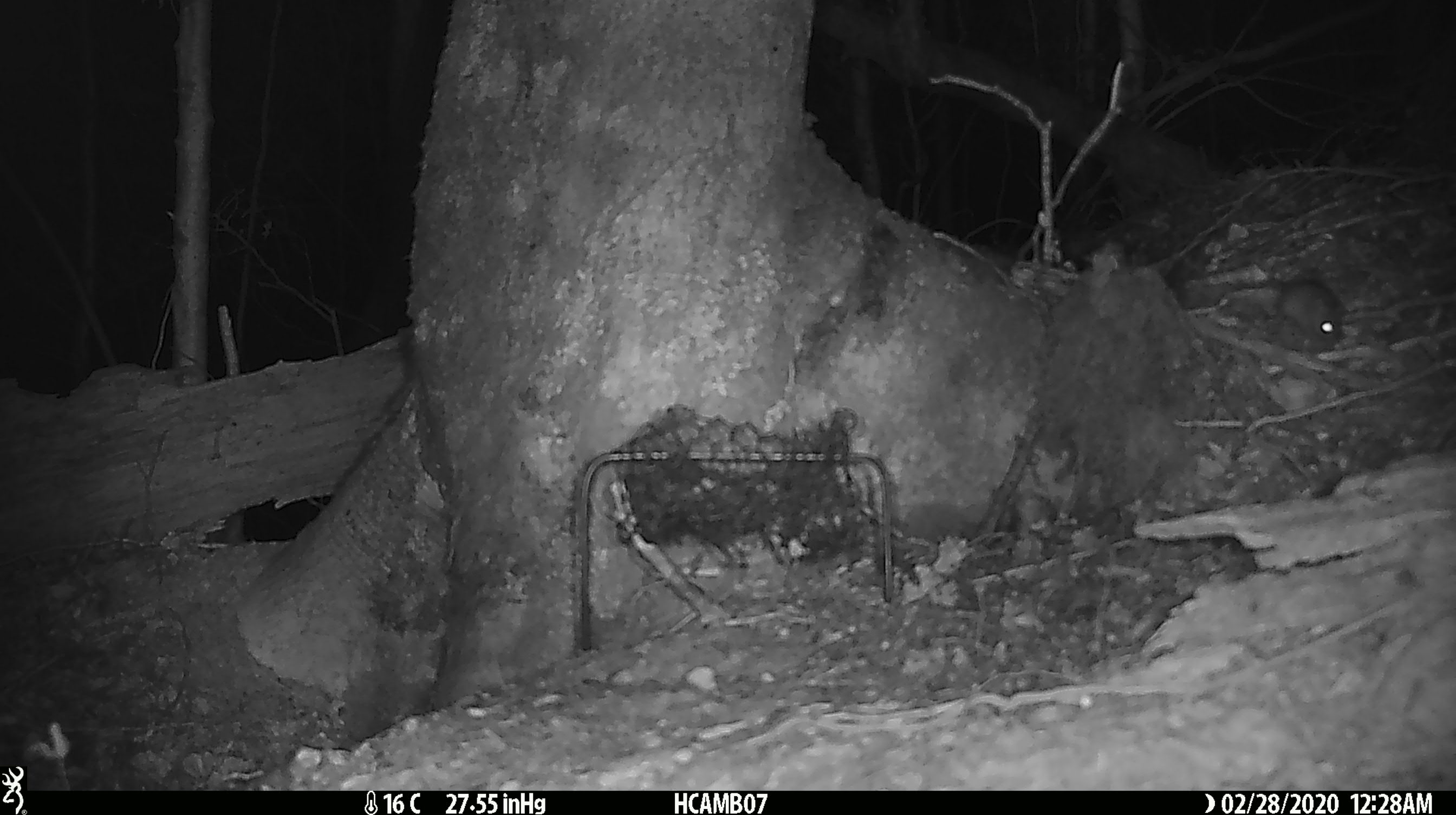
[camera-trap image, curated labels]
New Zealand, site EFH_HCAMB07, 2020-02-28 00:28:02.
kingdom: Animalia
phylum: Chordata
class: Mammalia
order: Rodentia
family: Muridae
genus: Mus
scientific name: Mus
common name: mouse